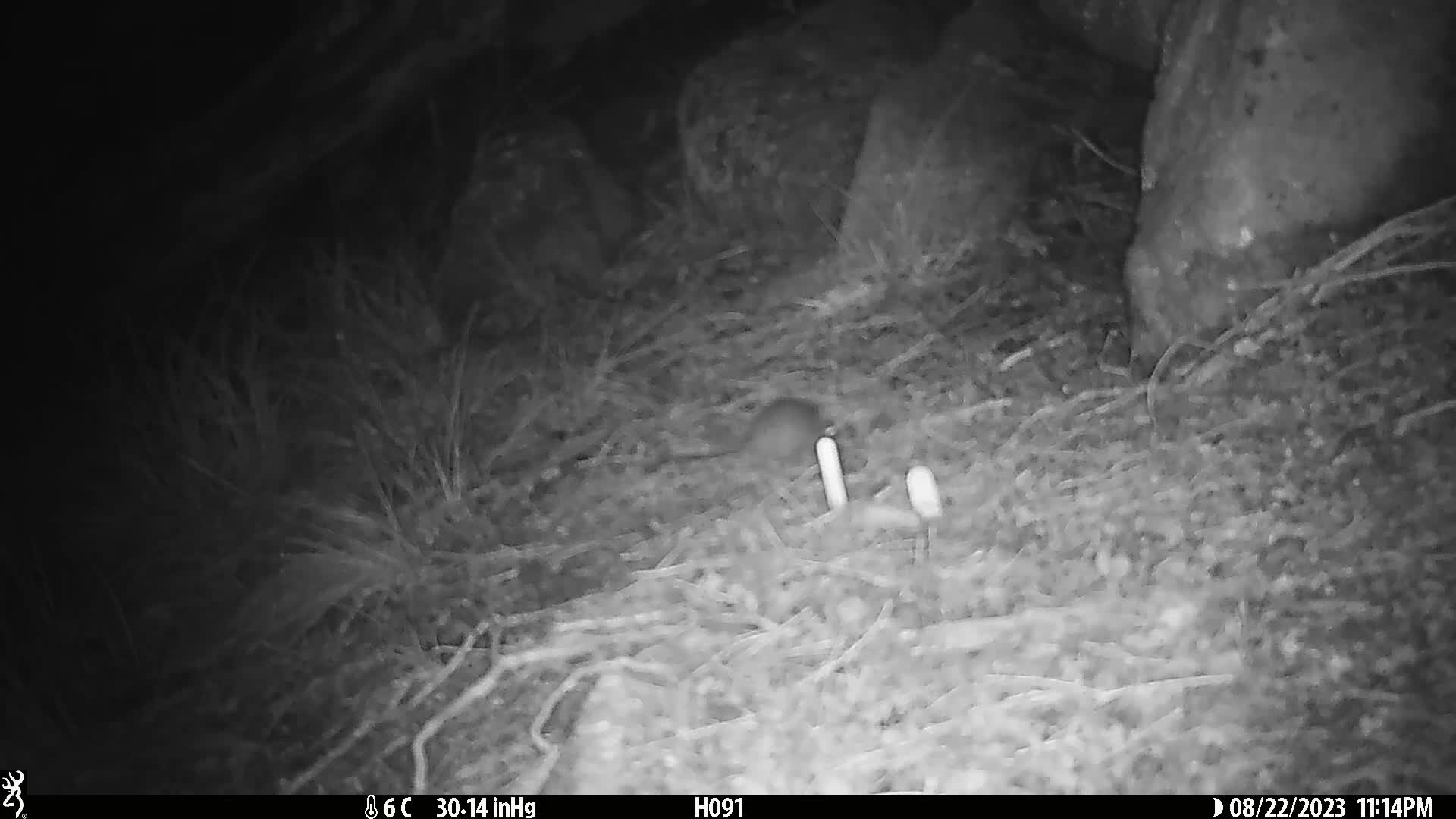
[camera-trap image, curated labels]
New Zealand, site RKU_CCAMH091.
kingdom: Animalia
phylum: Chordata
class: Mammalia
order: Rodentia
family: Muridae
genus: Rattus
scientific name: Rattus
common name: rat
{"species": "rat (Rattus)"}